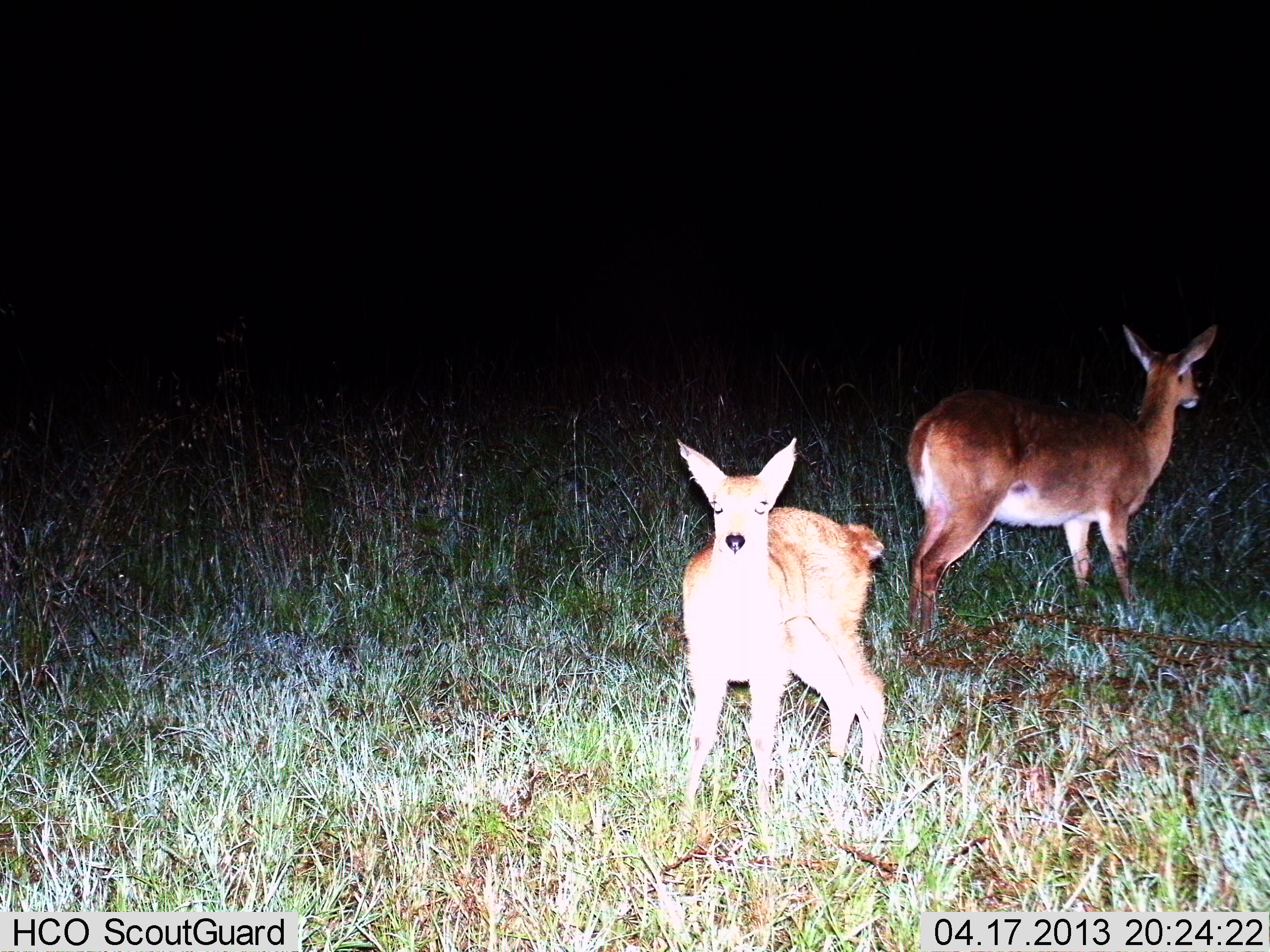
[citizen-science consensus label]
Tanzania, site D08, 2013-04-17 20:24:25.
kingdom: Animalia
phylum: Chordata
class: Mammalia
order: Artiodactyla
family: Bovidae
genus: Redunca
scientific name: Redunca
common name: reedbuck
Reedbuck (Redunca), count 2. Behavior (volunteer vote fractions): standing 92%, resting 8%, moving 0%, interacting 0%. Young present (vote fraction): 8%. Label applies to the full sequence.